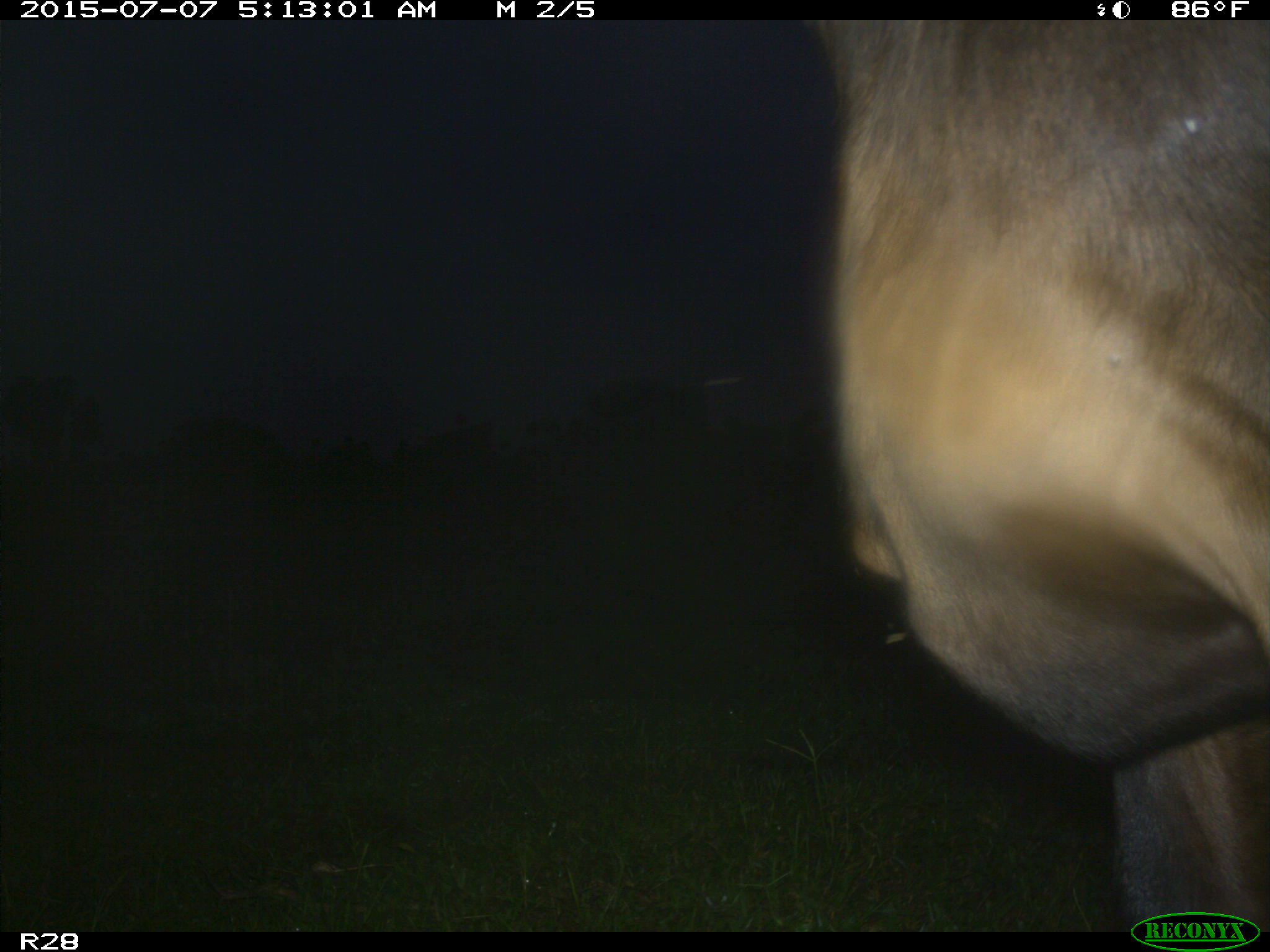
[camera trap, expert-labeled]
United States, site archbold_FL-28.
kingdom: Animalia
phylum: Chordata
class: Mammalia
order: Artiodactyla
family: Bovidae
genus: Bos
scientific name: Bos taurus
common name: domestic cow